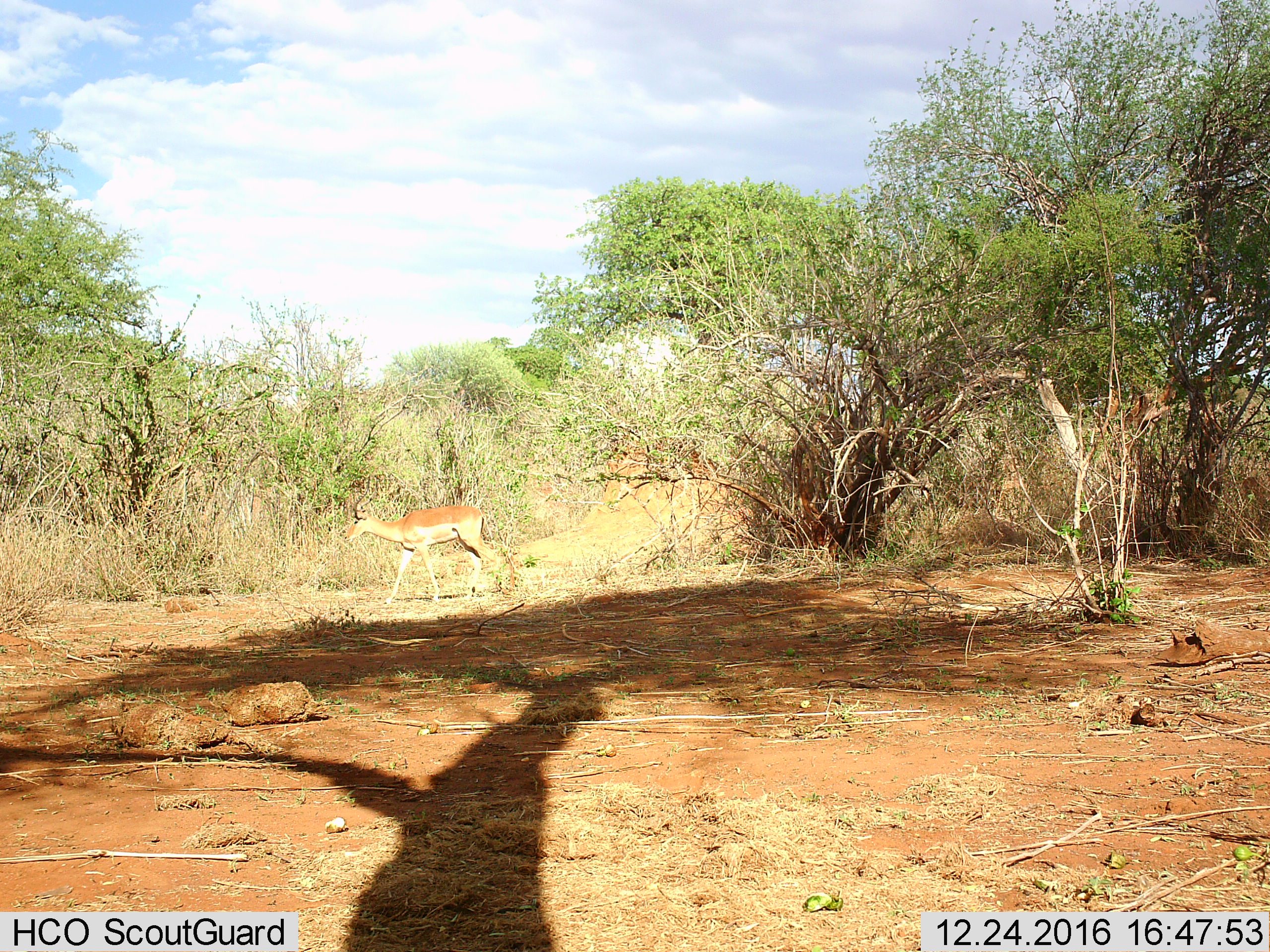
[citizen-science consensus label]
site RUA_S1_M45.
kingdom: Animalia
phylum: Chordata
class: Mammalia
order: Artiodactyla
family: Bovidae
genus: Aepyceros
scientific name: Aepyceros melampus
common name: impala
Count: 1.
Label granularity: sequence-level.